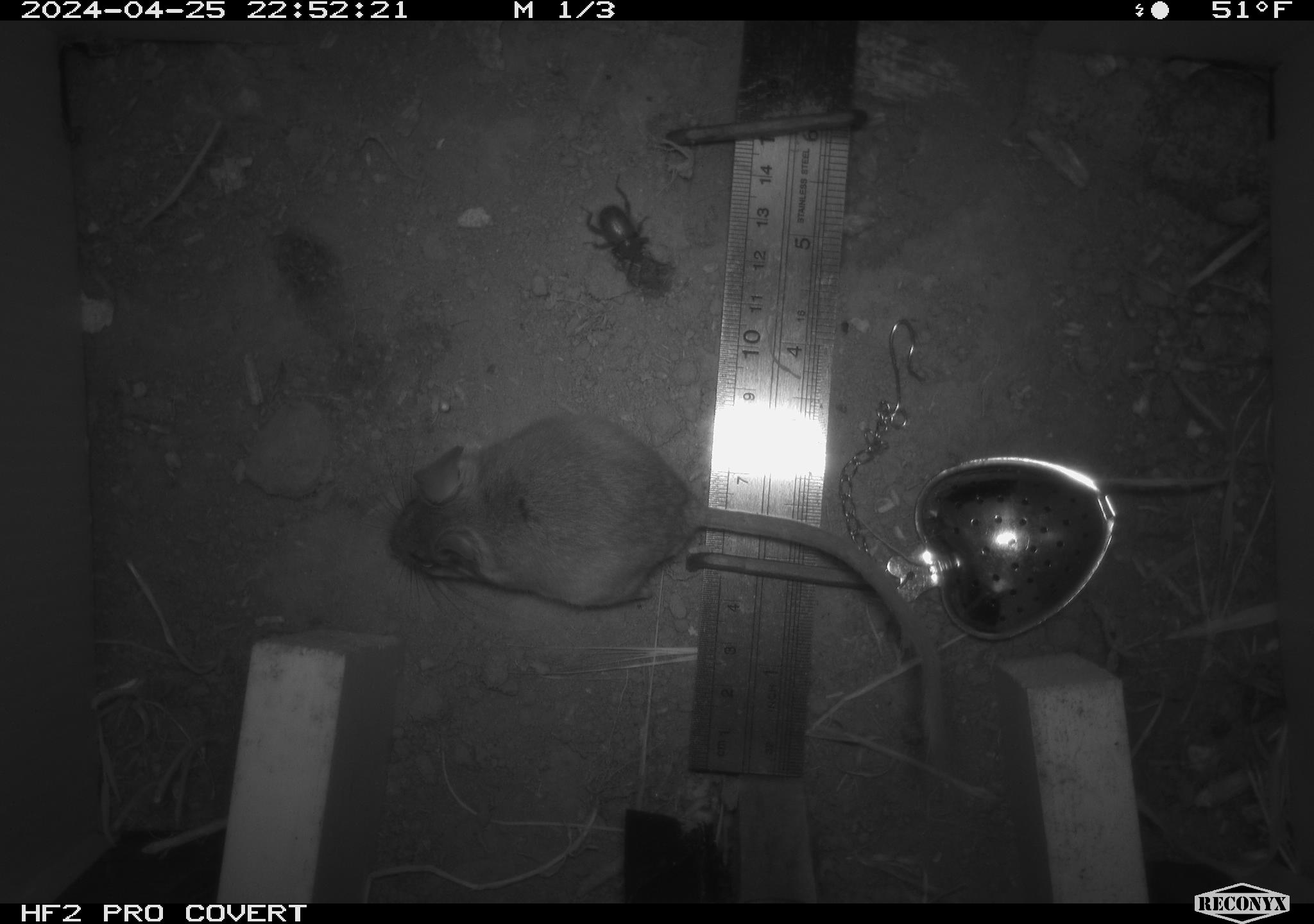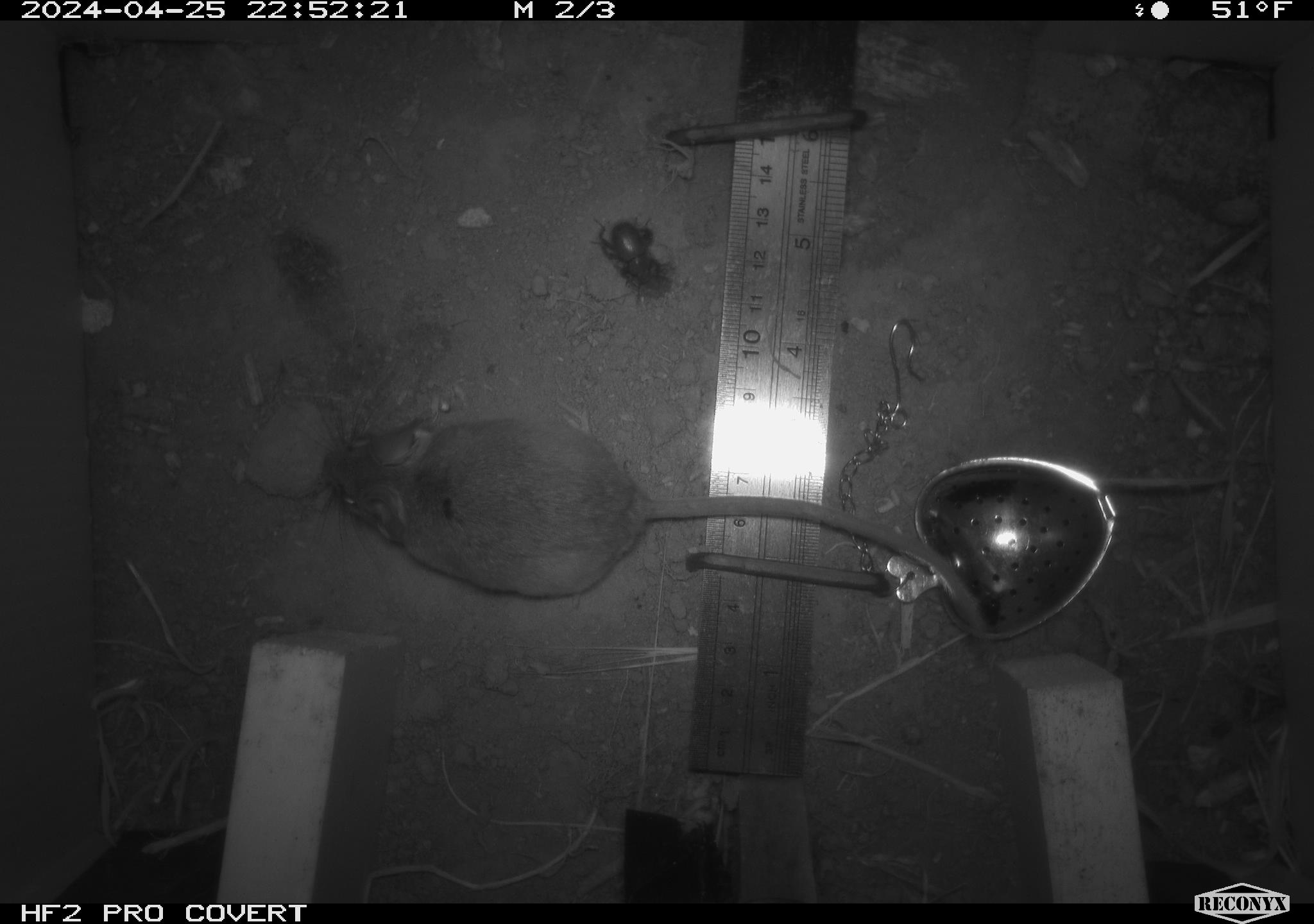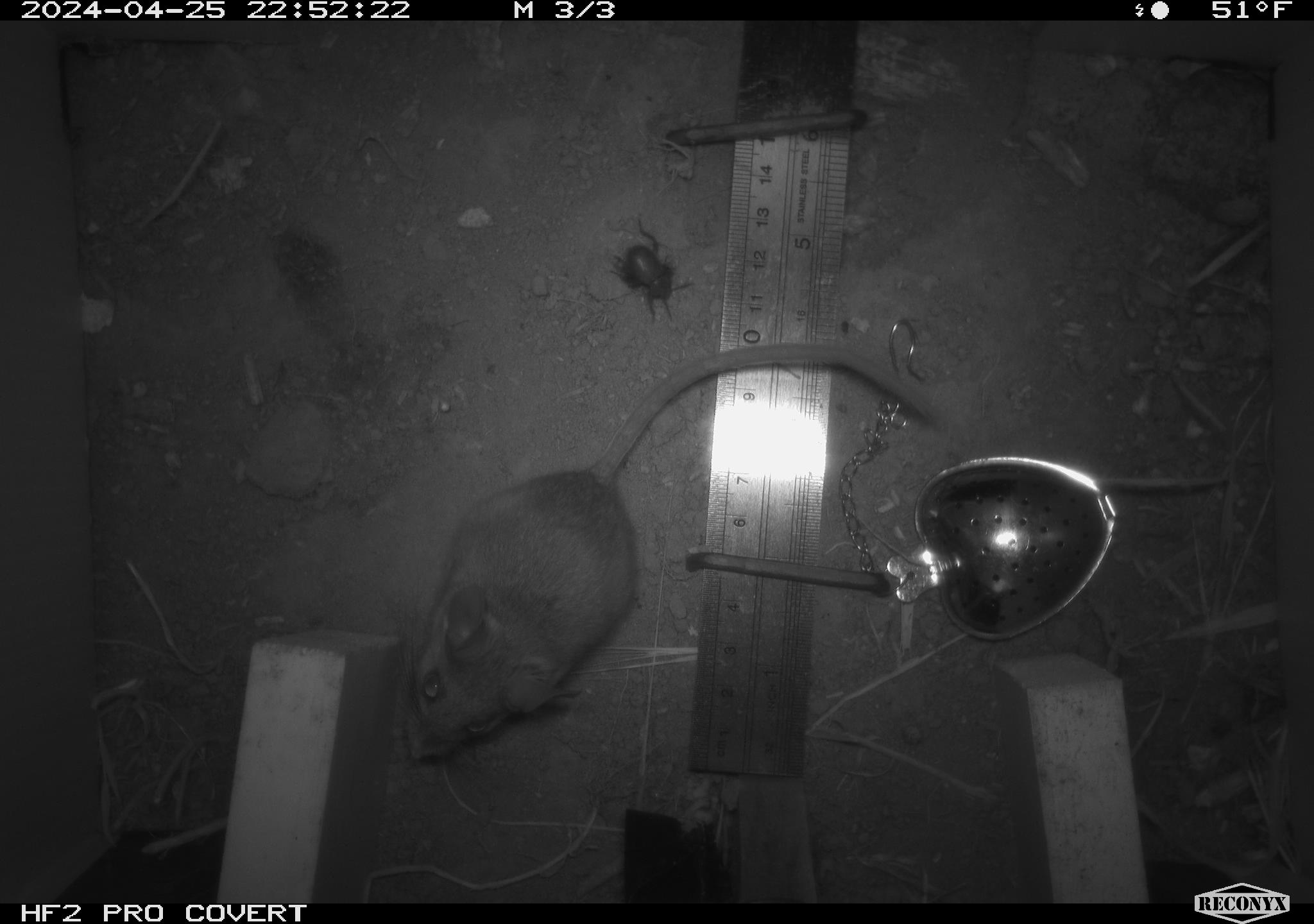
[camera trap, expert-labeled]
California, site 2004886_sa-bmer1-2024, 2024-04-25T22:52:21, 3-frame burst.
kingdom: Animalia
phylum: Chordata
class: Mammalia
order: Rodentia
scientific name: Rodentia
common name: mouse species